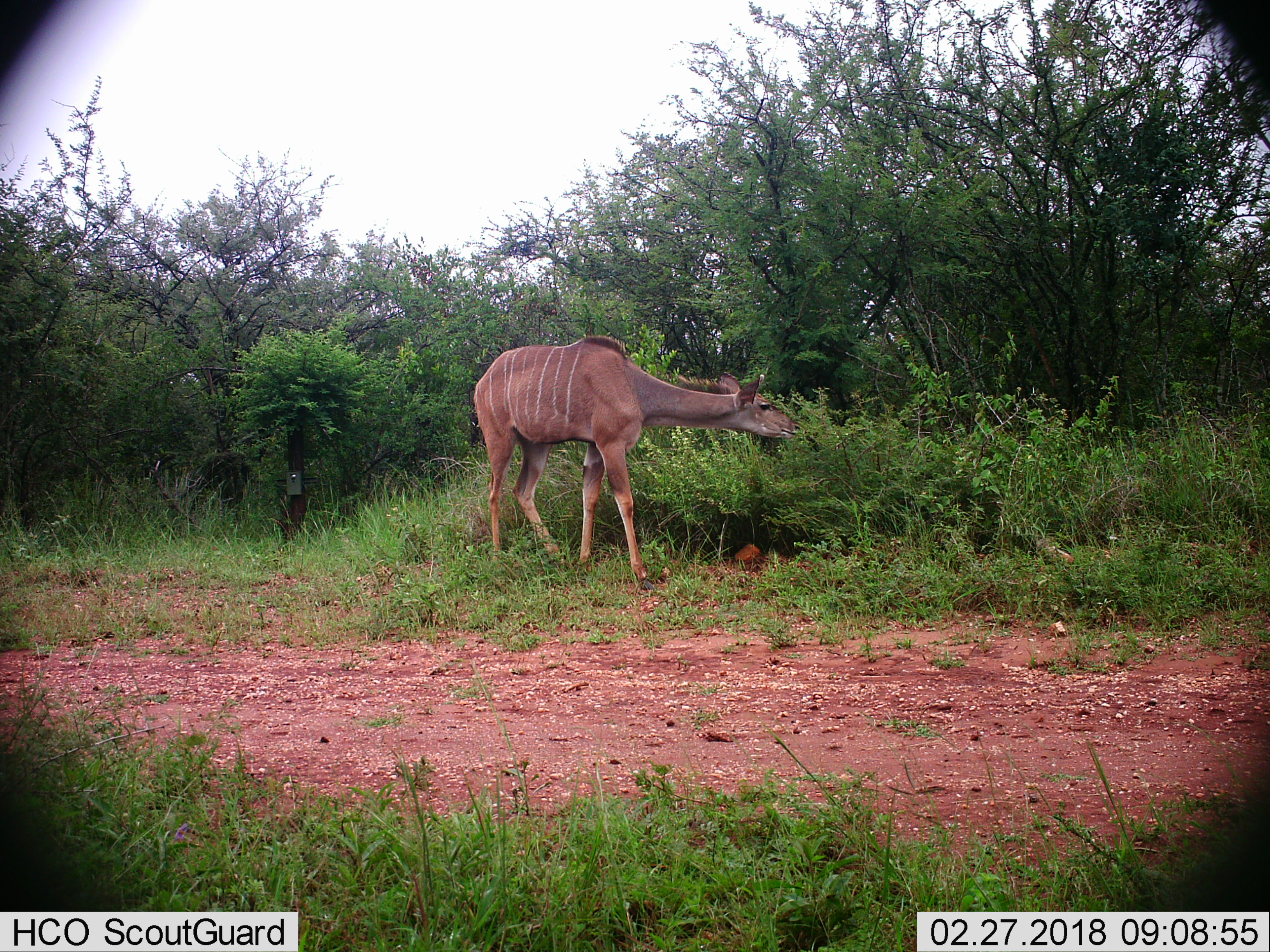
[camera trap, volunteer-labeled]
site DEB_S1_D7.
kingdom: Animalia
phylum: Chordata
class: Mammalia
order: Artiodactyla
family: Bovidae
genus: Tragelaphus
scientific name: Tragelaphus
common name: kudu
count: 1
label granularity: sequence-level